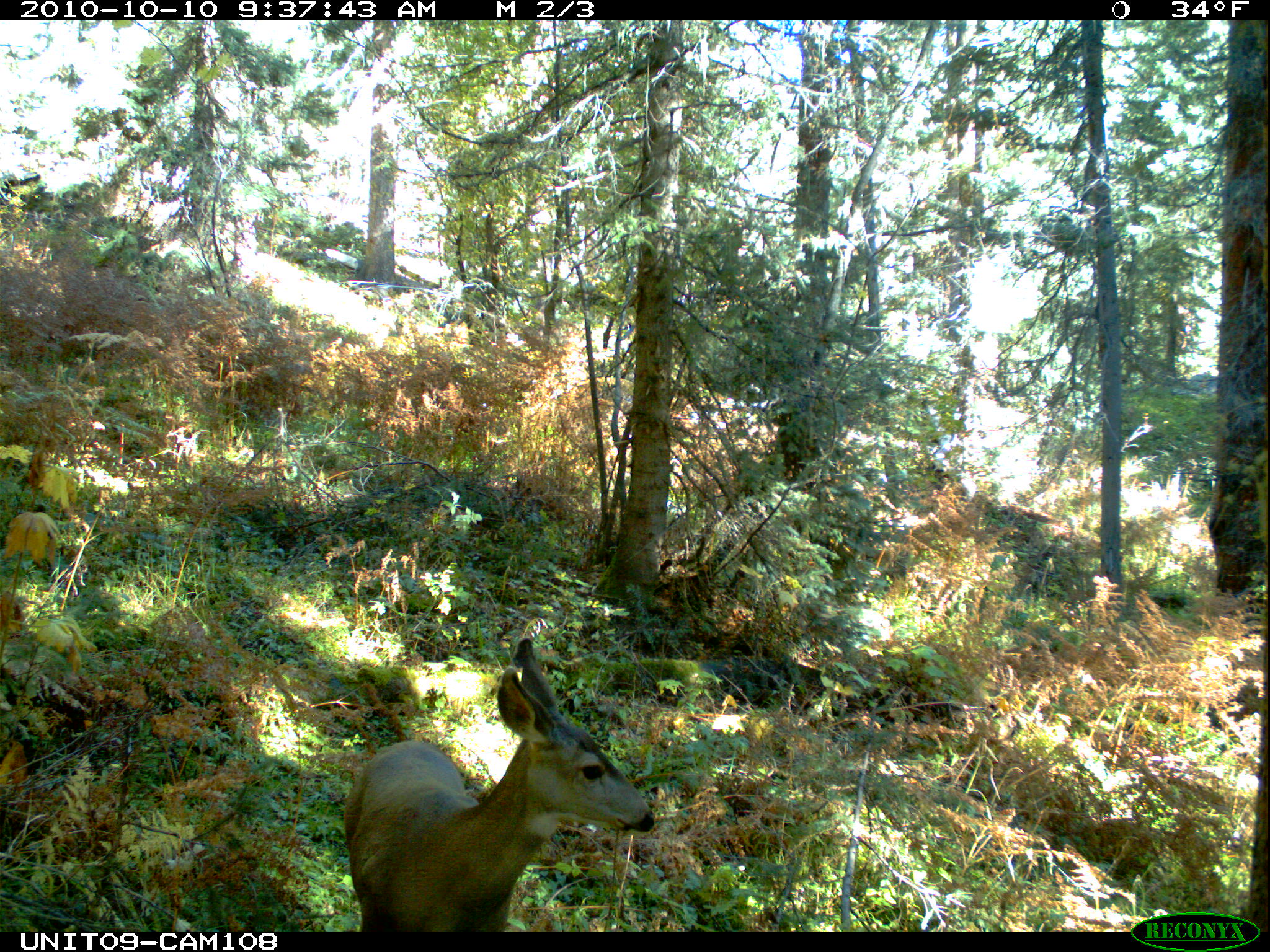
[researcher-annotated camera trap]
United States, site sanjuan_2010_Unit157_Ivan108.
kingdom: Animalia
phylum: Chordata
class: Mammalia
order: Artiodactyla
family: Cervidae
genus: Odocoileus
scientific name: Odocoileus hemionus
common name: mule deer